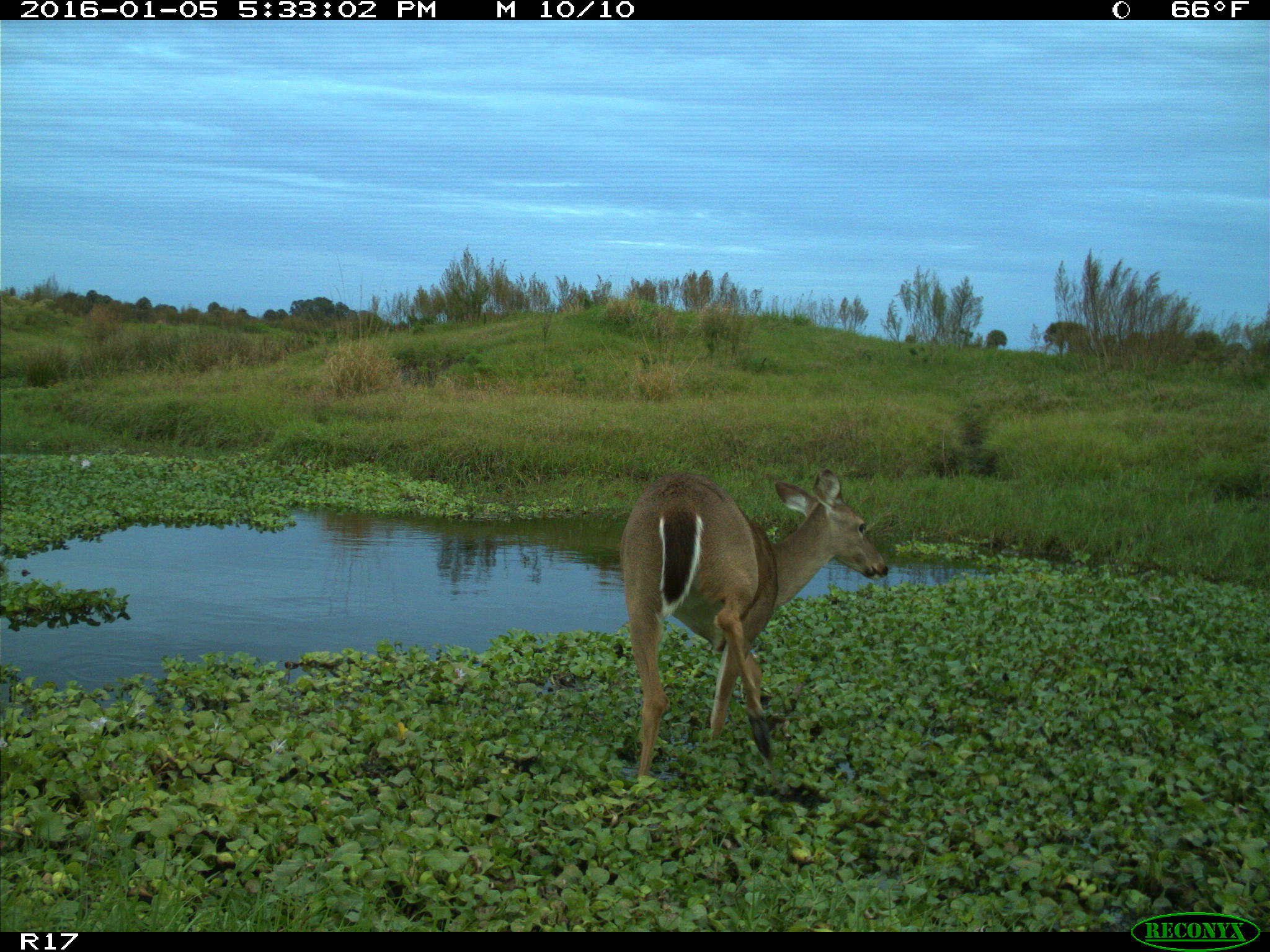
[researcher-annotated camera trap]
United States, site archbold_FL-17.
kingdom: Animalia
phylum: Chordata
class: Mammalia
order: Artiodactyla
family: Cervidae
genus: Odocoileus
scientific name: Odocoileus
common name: deer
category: unidentified deer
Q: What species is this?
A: Unidentified deer (deer) (Odocoileus).